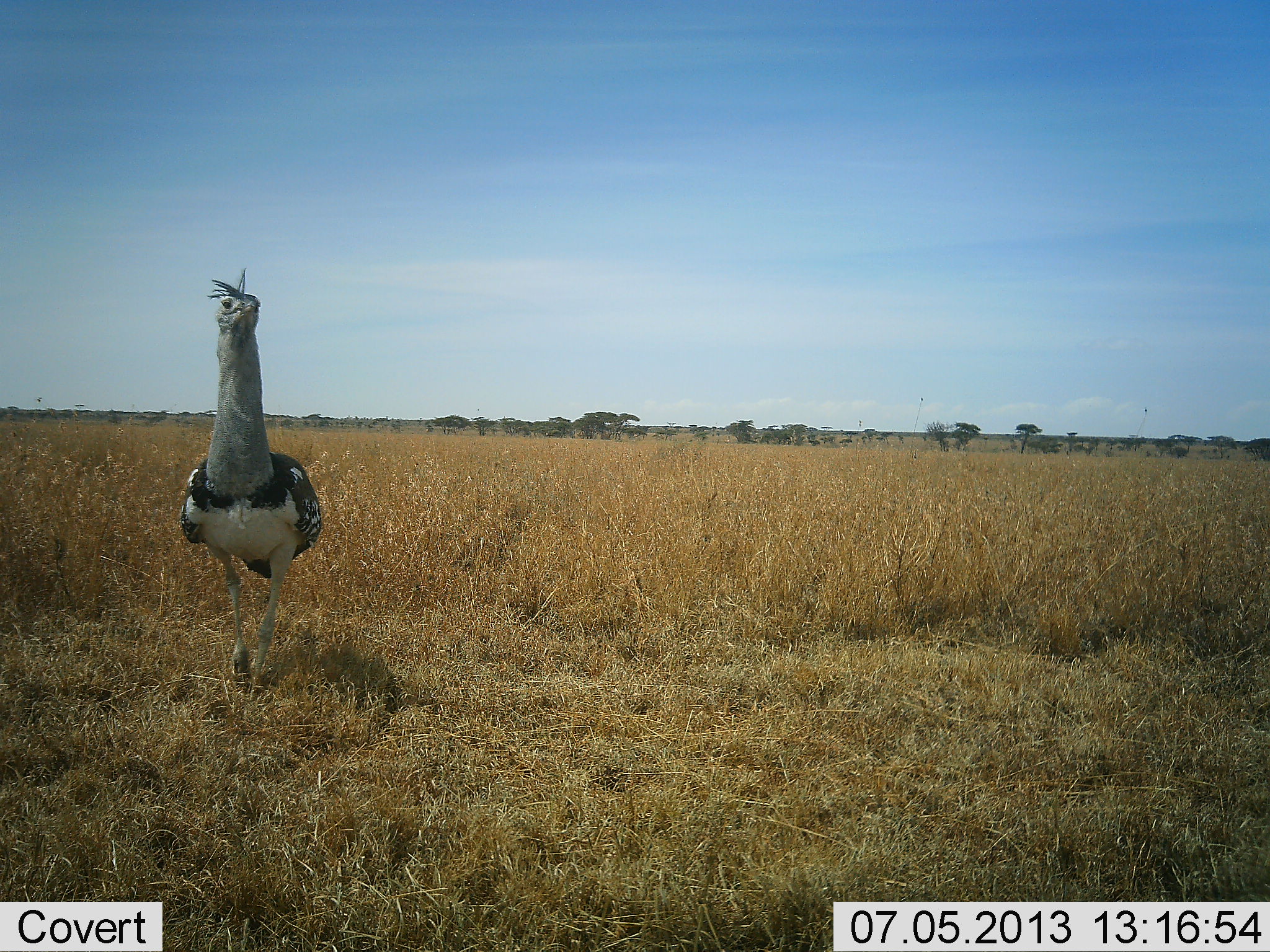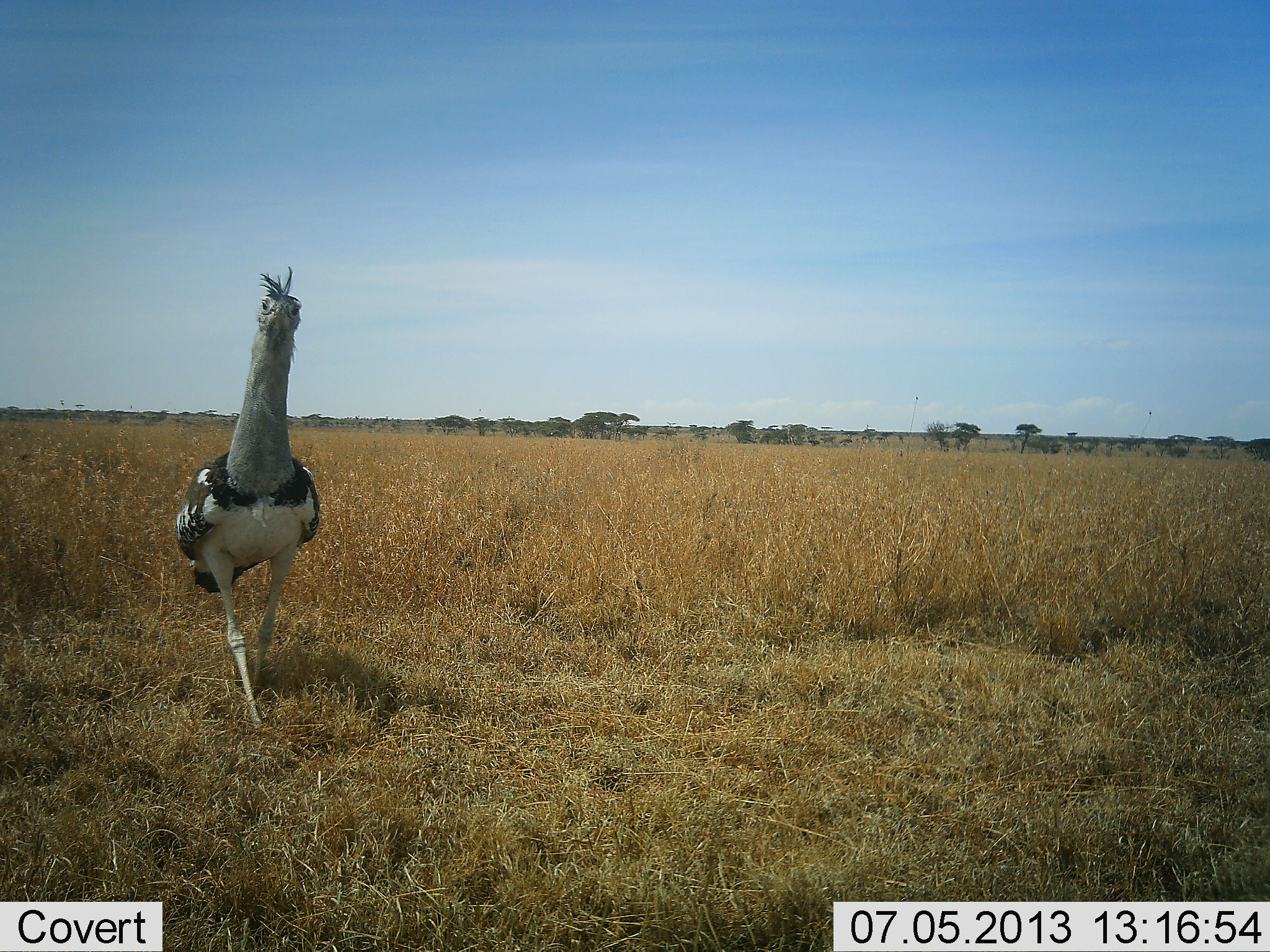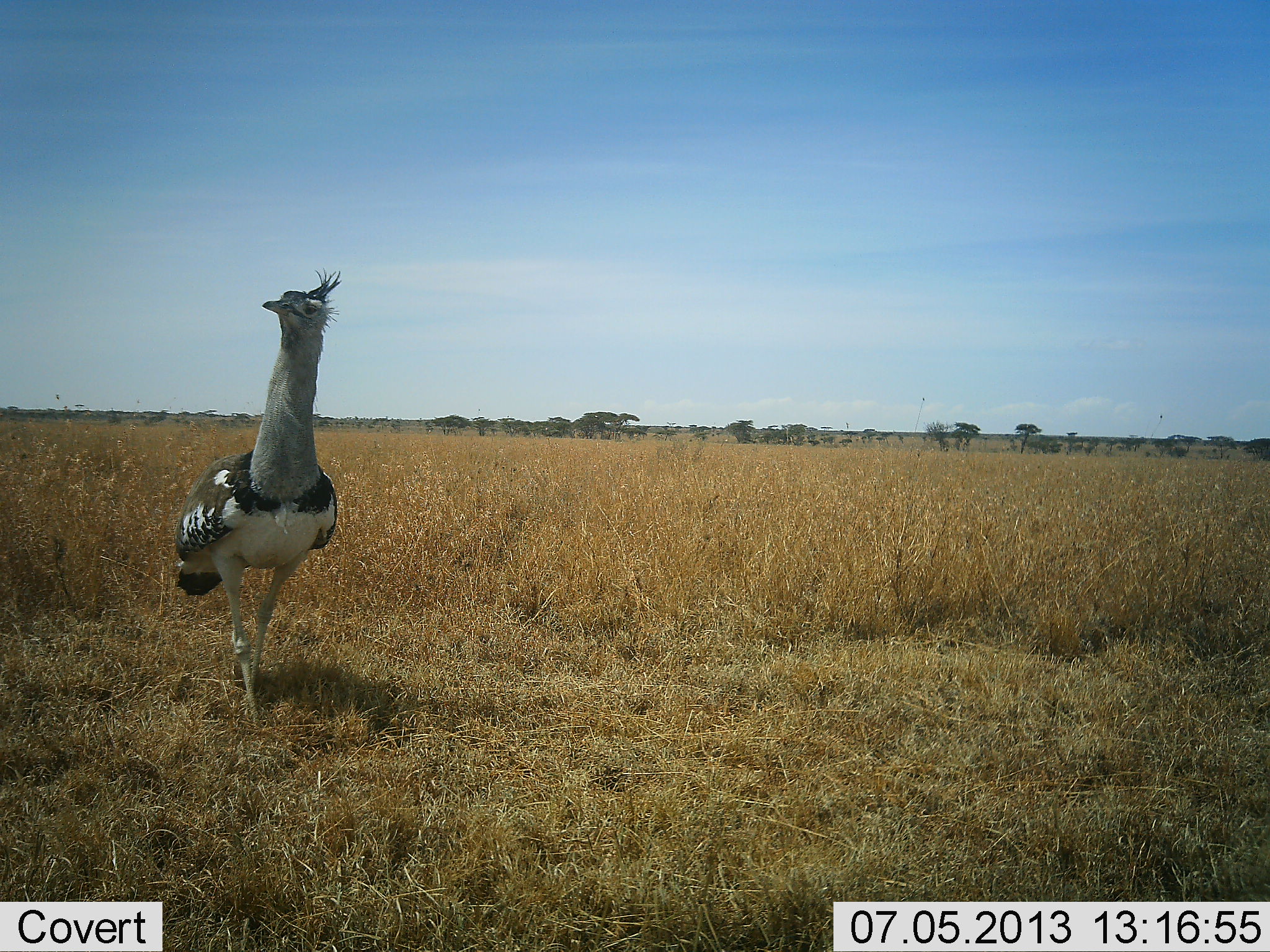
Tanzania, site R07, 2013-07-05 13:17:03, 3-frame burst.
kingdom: Animalia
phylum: Chordata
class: Aves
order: Otidiformes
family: Otididae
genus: Ardeotis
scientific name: Ardeotis kori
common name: kori bustard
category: koribustard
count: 1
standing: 0%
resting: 0%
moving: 100%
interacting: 0%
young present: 0%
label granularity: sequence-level